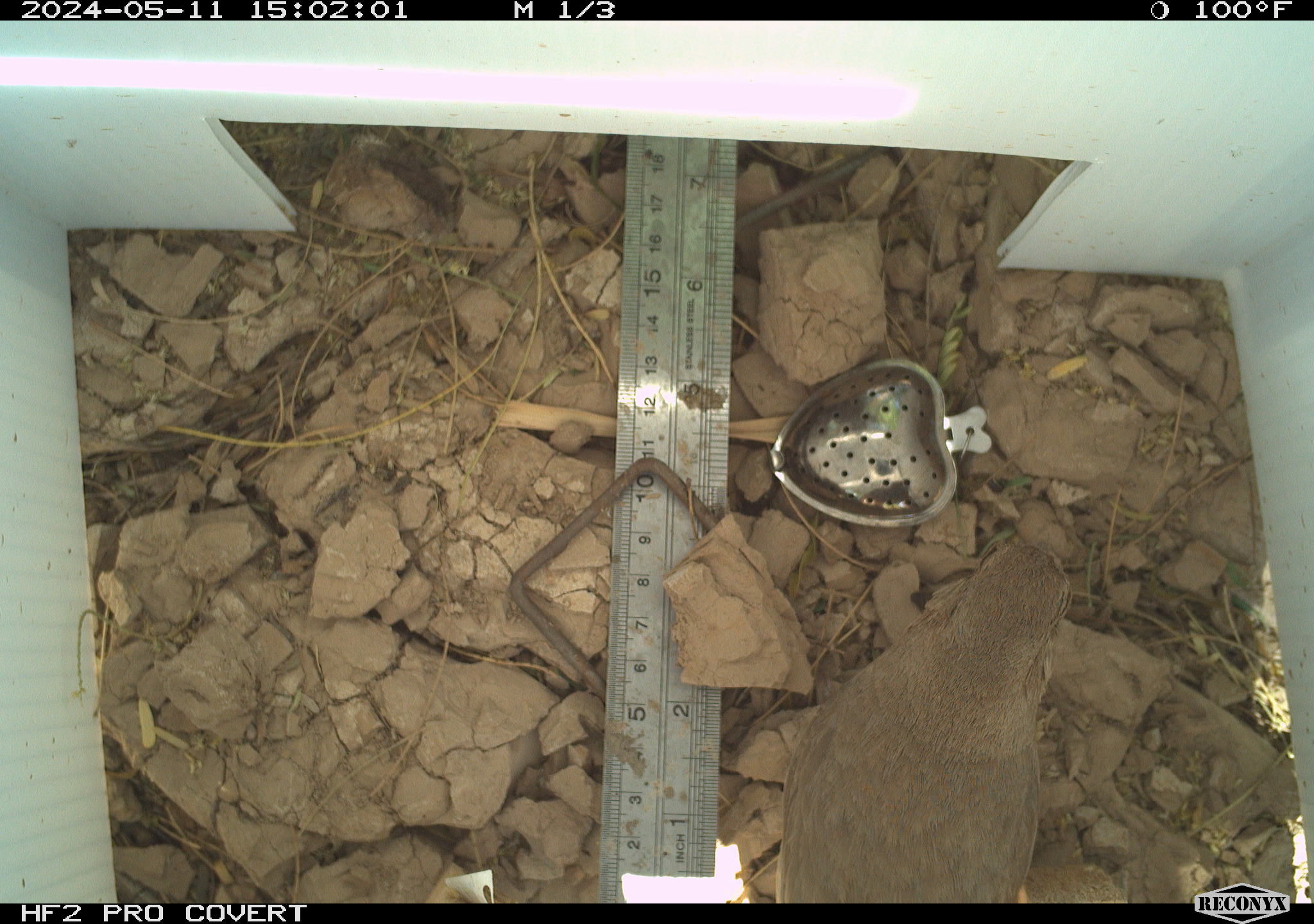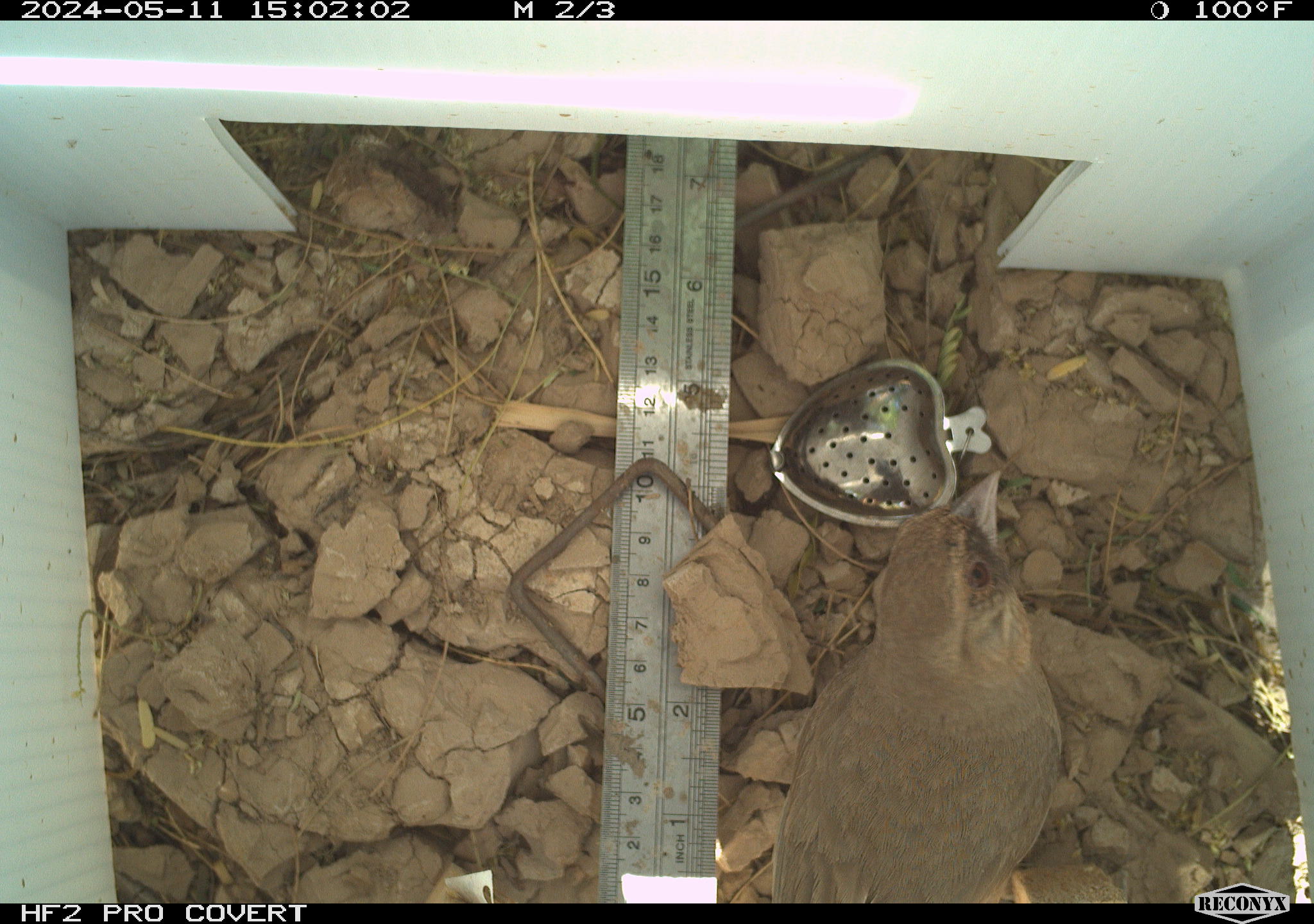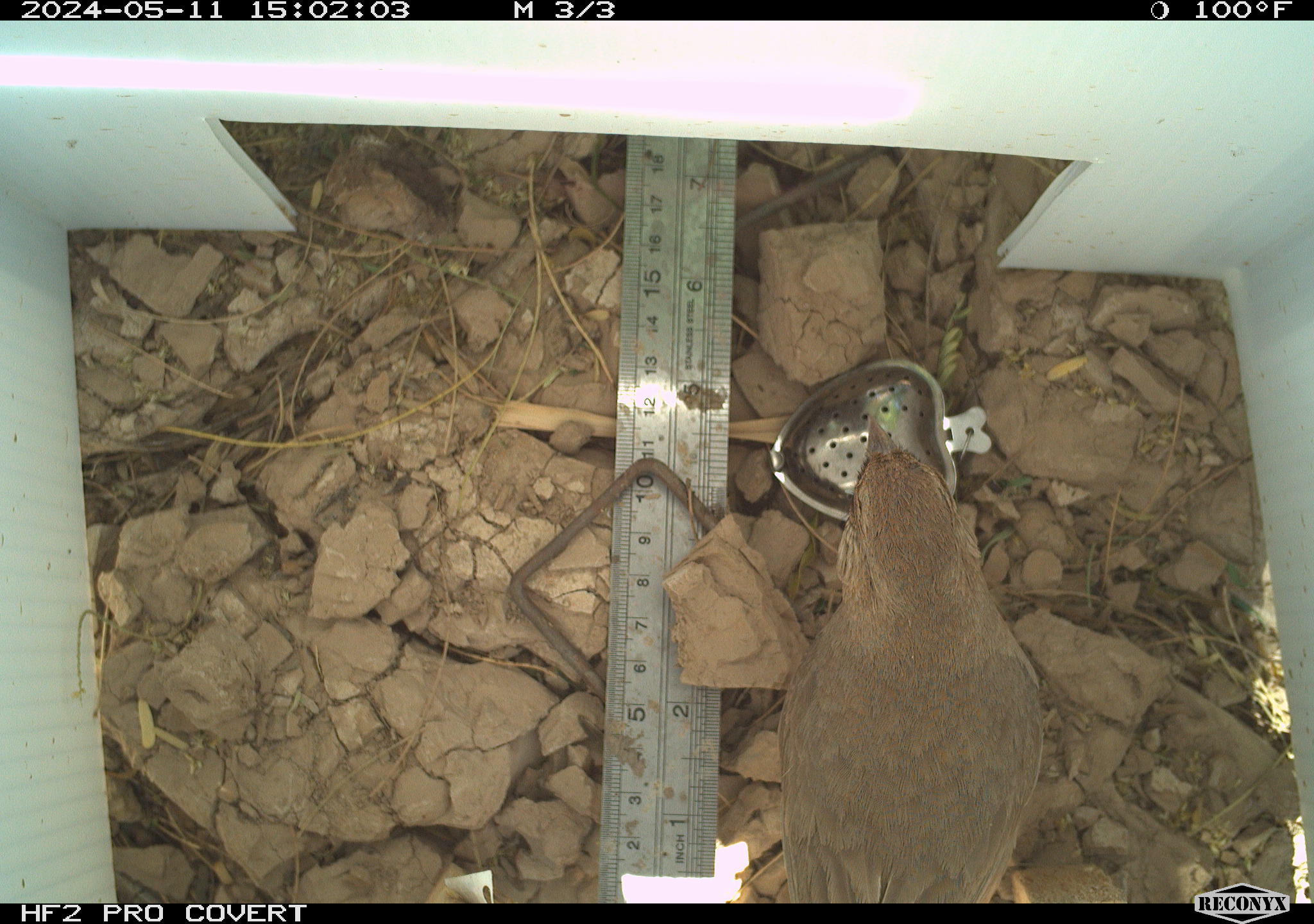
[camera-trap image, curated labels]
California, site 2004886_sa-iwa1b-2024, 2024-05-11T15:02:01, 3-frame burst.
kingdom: Animalia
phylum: Chordata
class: Aves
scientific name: Aves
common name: bird